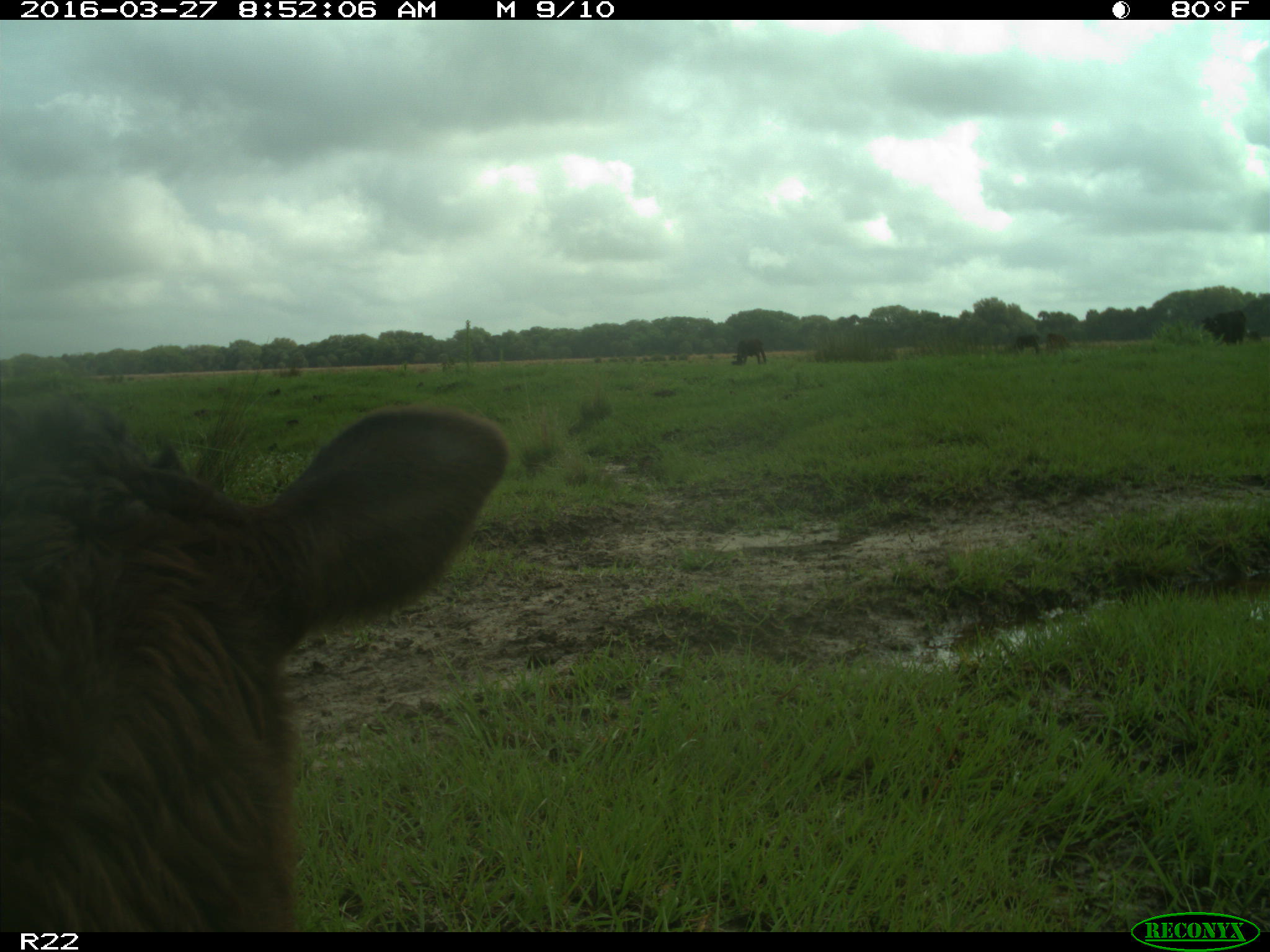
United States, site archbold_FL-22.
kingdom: Animalia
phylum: Chordata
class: Mammalia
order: Artiodactyla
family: Bovidae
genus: Bos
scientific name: Bos taurus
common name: domestic cow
Bos taurus (domestic cow).